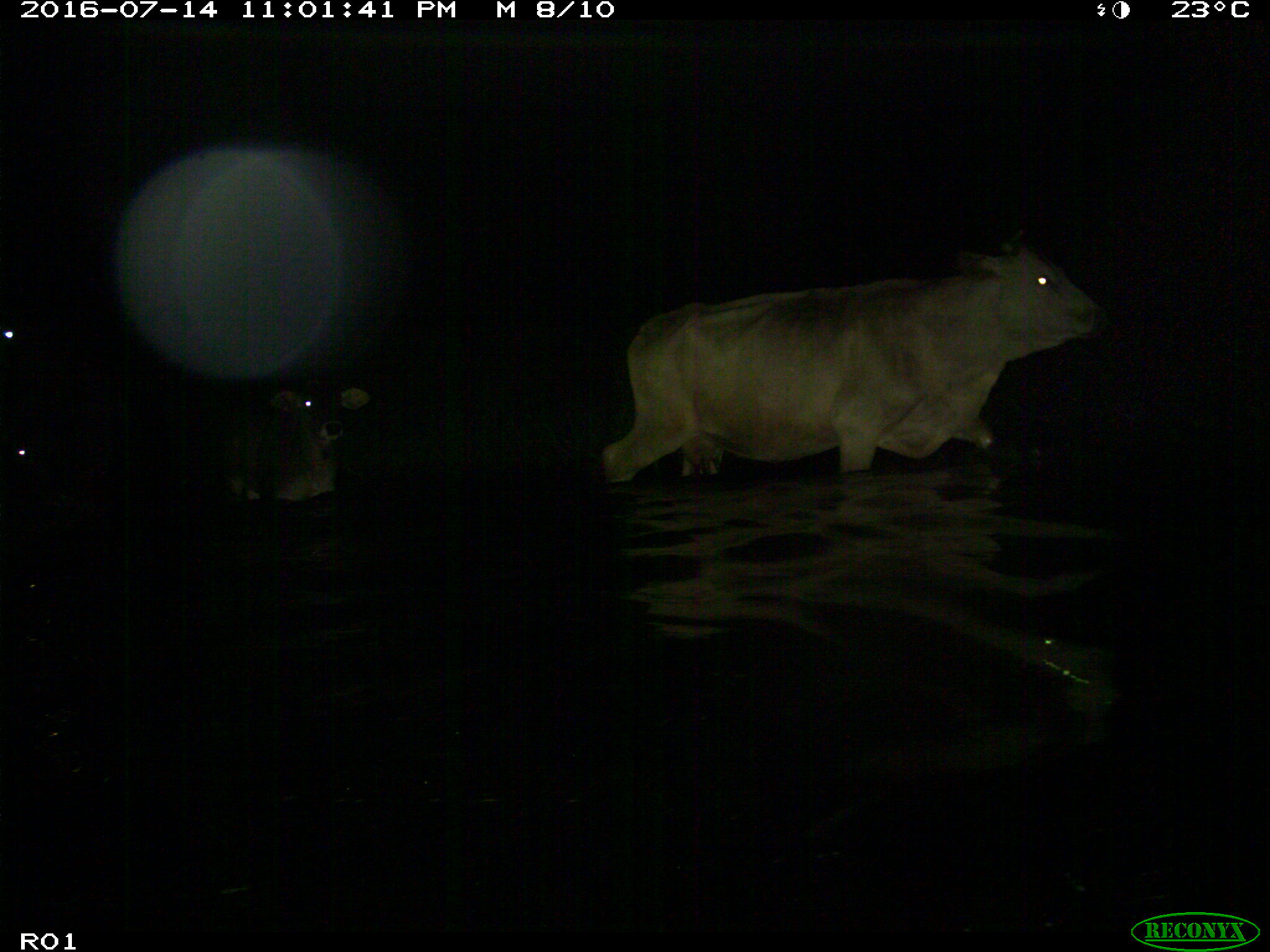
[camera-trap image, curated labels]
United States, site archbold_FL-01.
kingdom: Animalia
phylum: Chordata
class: Mammalia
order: Artiodactyla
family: Bovidae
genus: Bos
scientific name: Bos taurus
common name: domestic cow